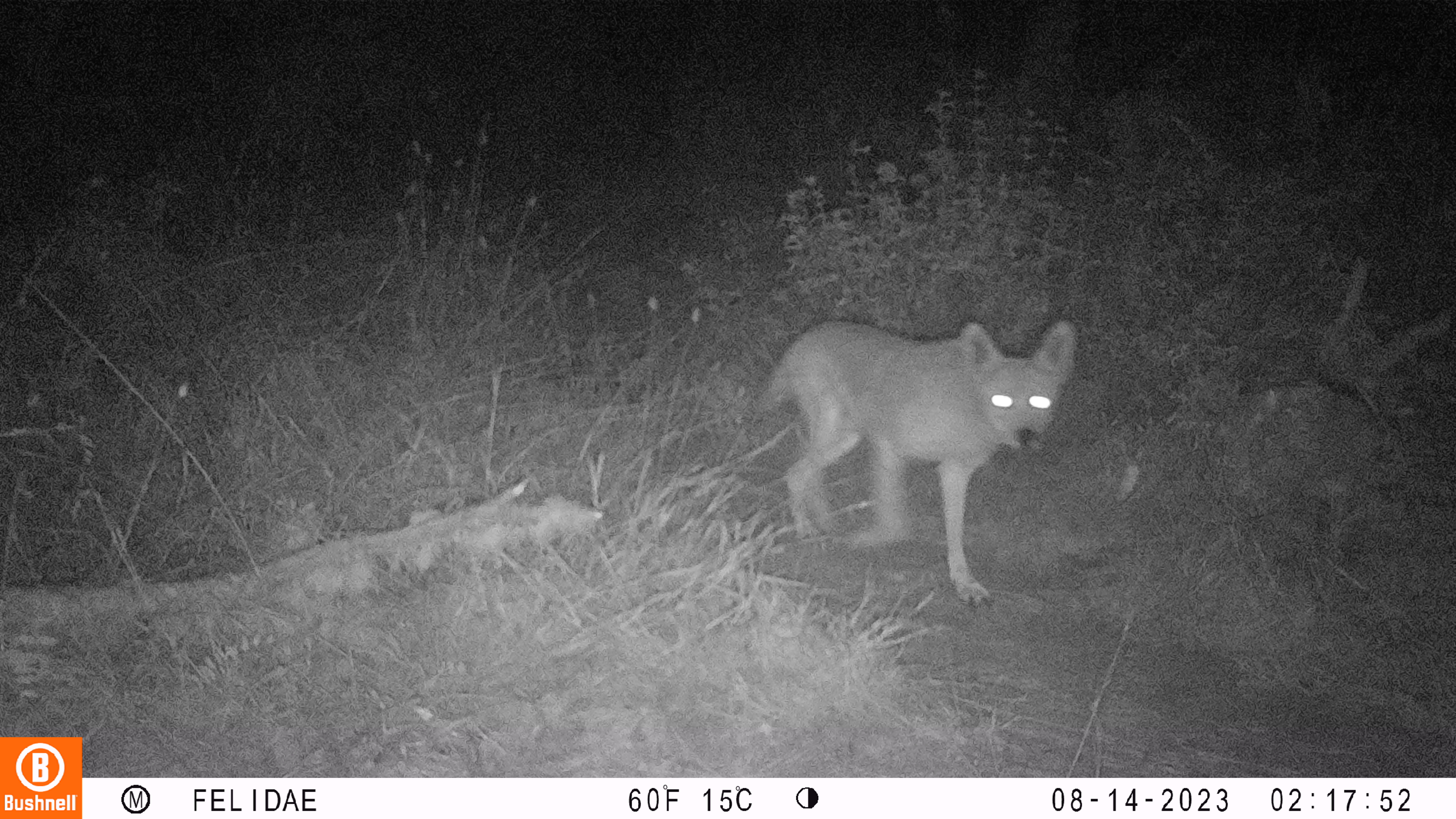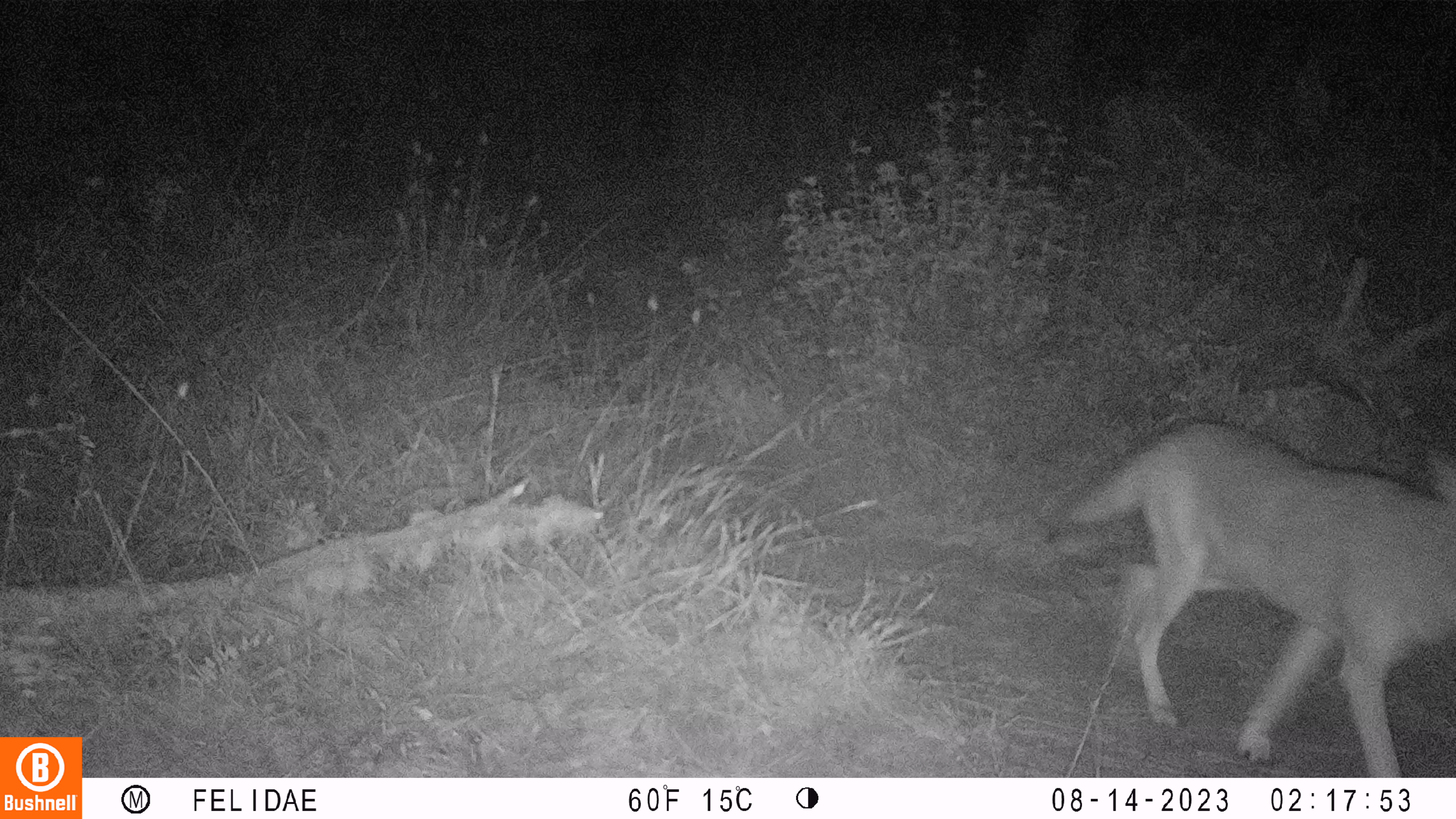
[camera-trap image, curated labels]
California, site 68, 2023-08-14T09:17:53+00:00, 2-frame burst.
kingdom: Animalia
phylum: Chordata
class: Mammalia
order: Carnivora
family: Canidae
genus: Canis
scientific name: Canis latrans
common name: coyote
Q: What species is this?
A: Coyote (Canis latrans).